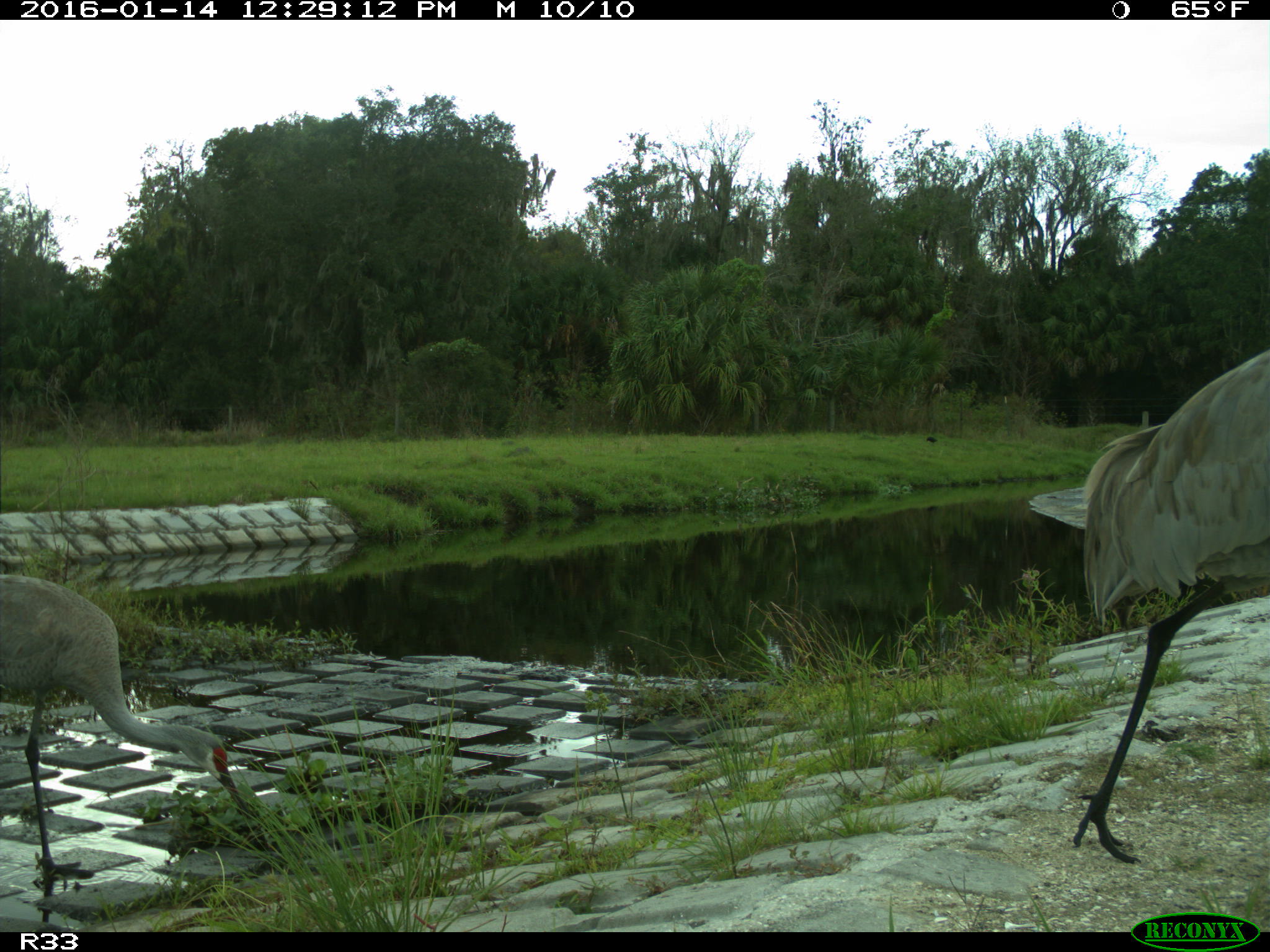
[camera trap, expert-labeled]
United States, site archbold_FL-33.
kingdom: Animalia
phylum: Chordata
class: Aves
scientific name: Aves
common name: birds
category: unidentified bird